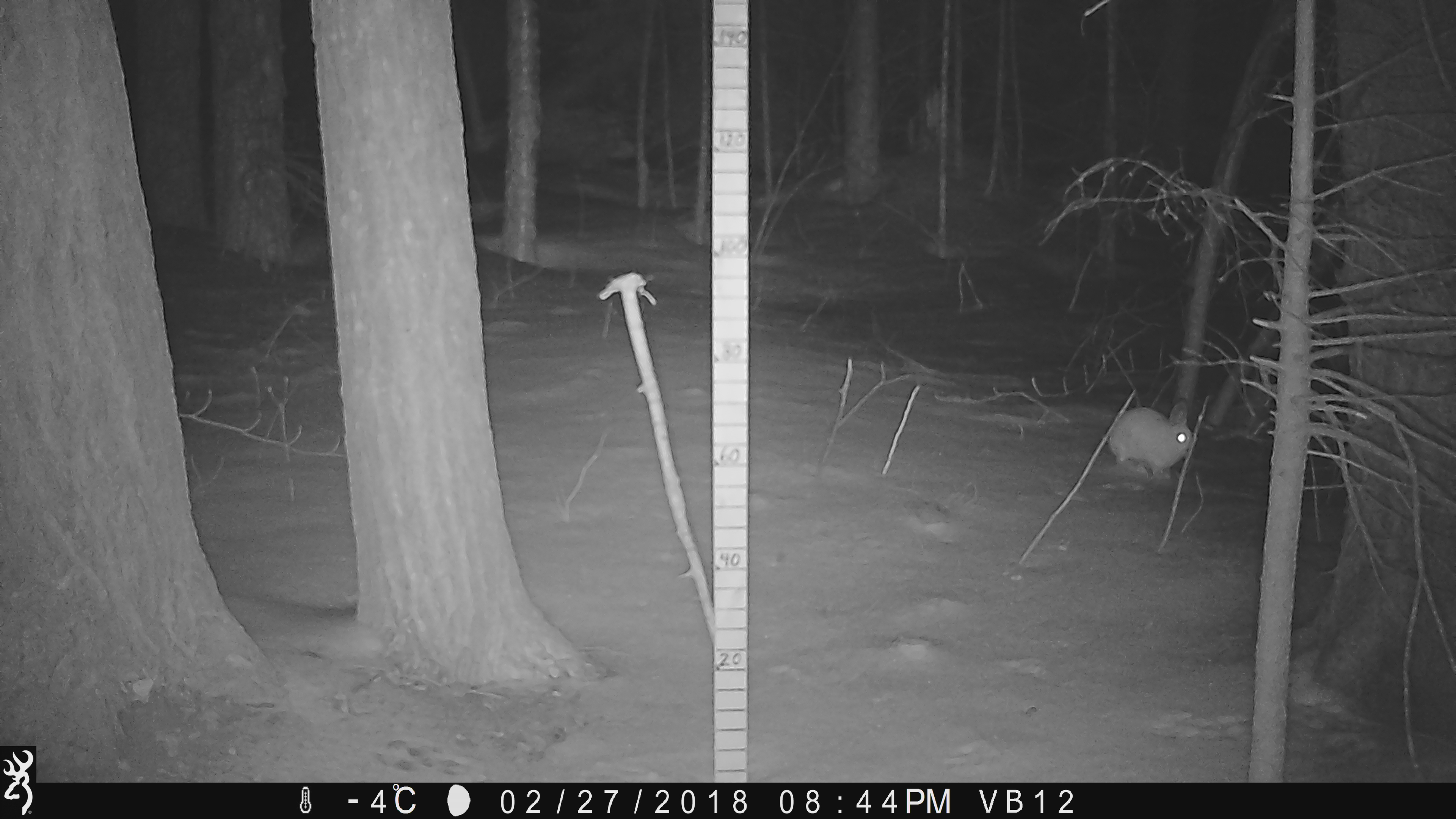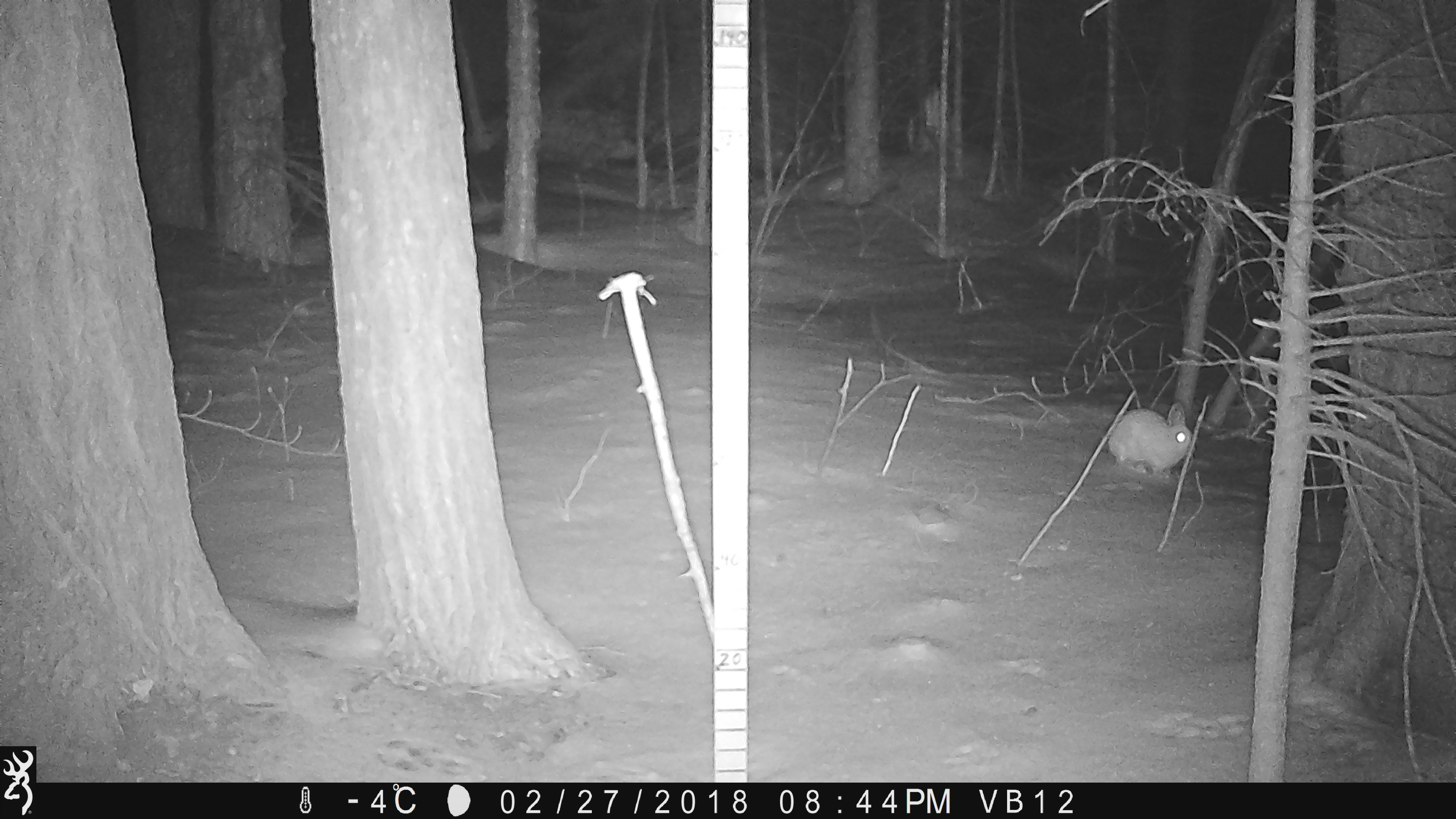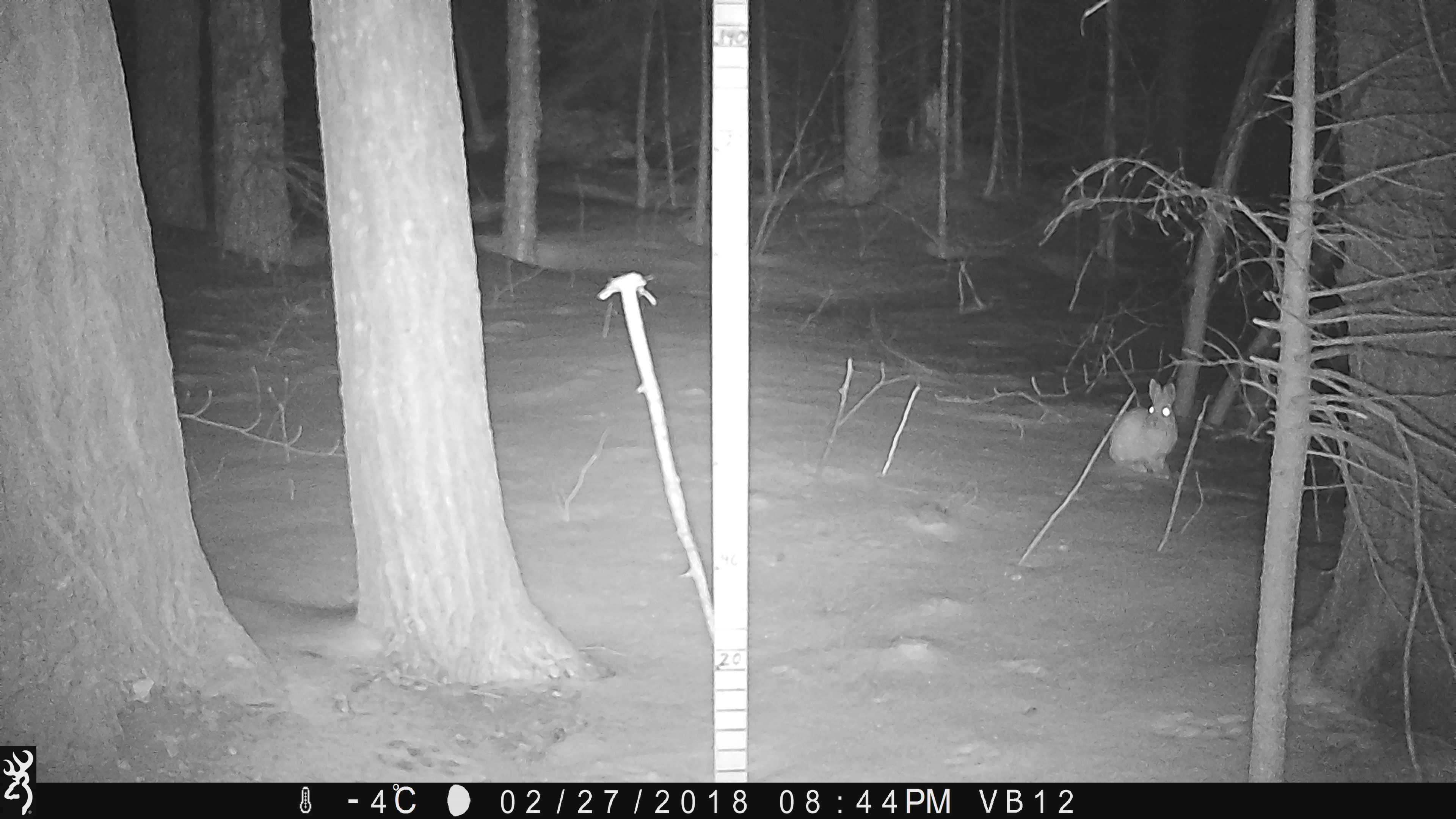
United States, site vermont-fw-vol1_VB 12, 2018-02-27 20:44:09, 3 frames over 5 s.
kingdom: Animalia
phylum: Chordata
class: Mammalia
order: Lagomorpha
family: Leporidae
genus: Lepus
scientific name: Lepus americanus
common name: snowshoe hare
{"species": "snowshoe hare (Lepus americanus)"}